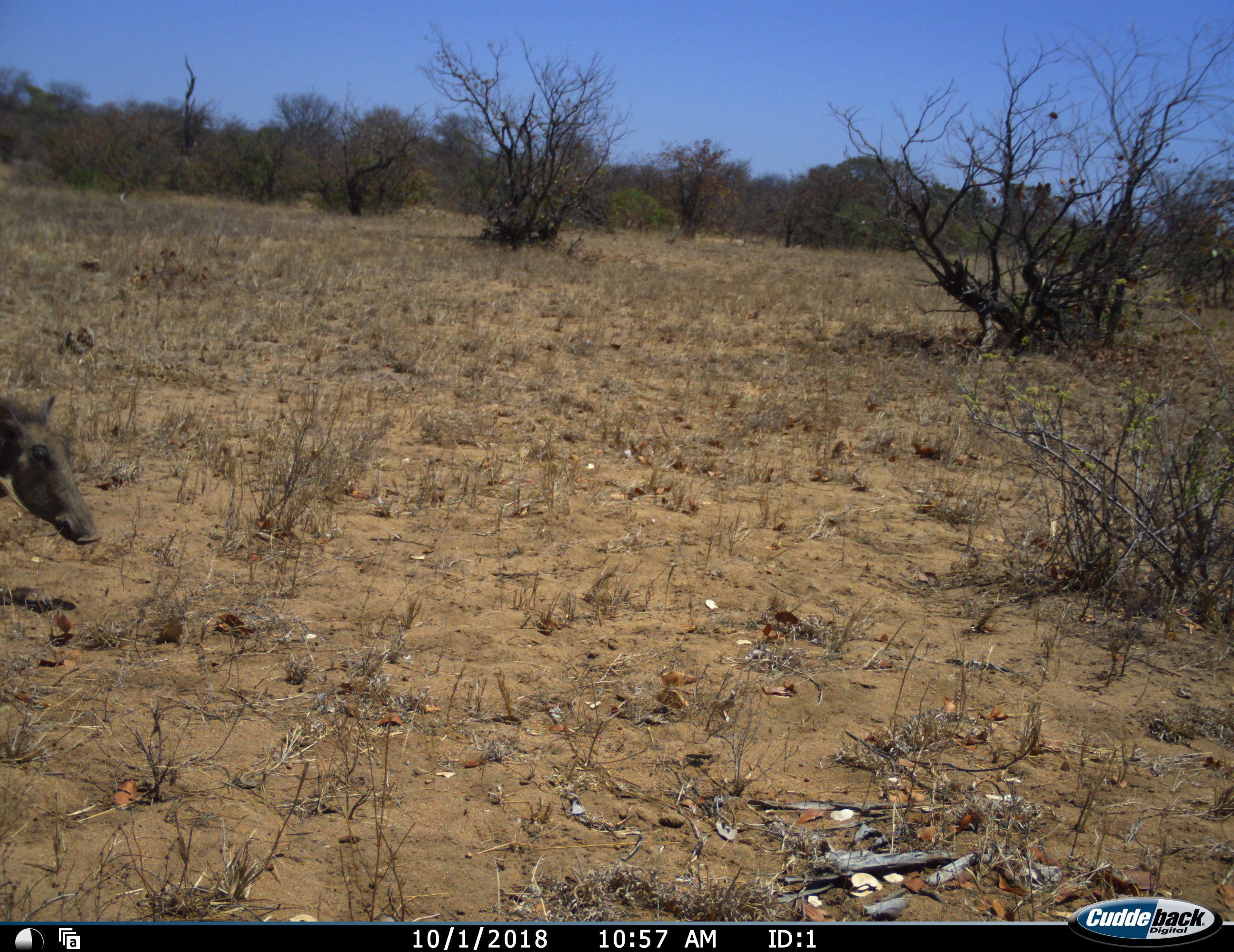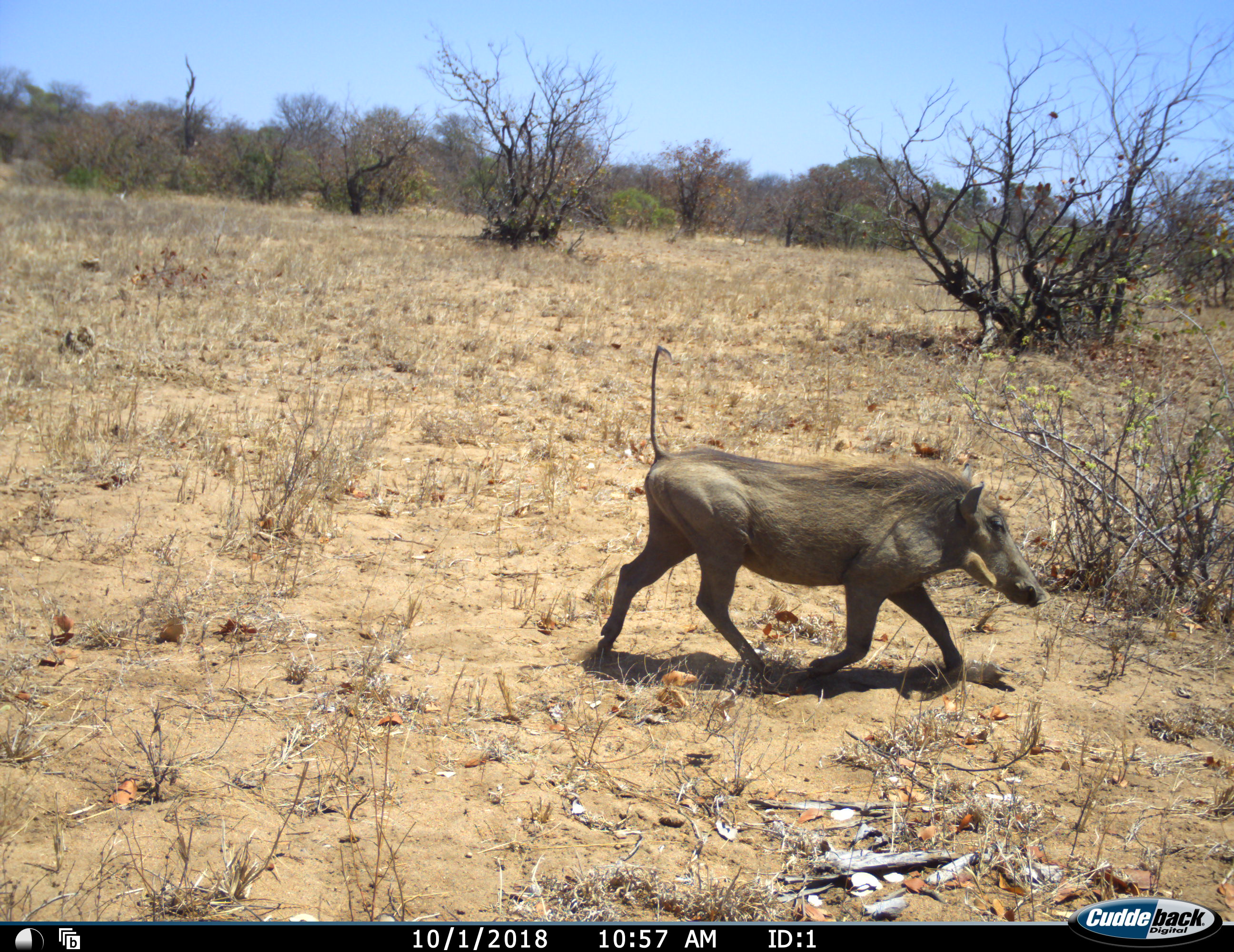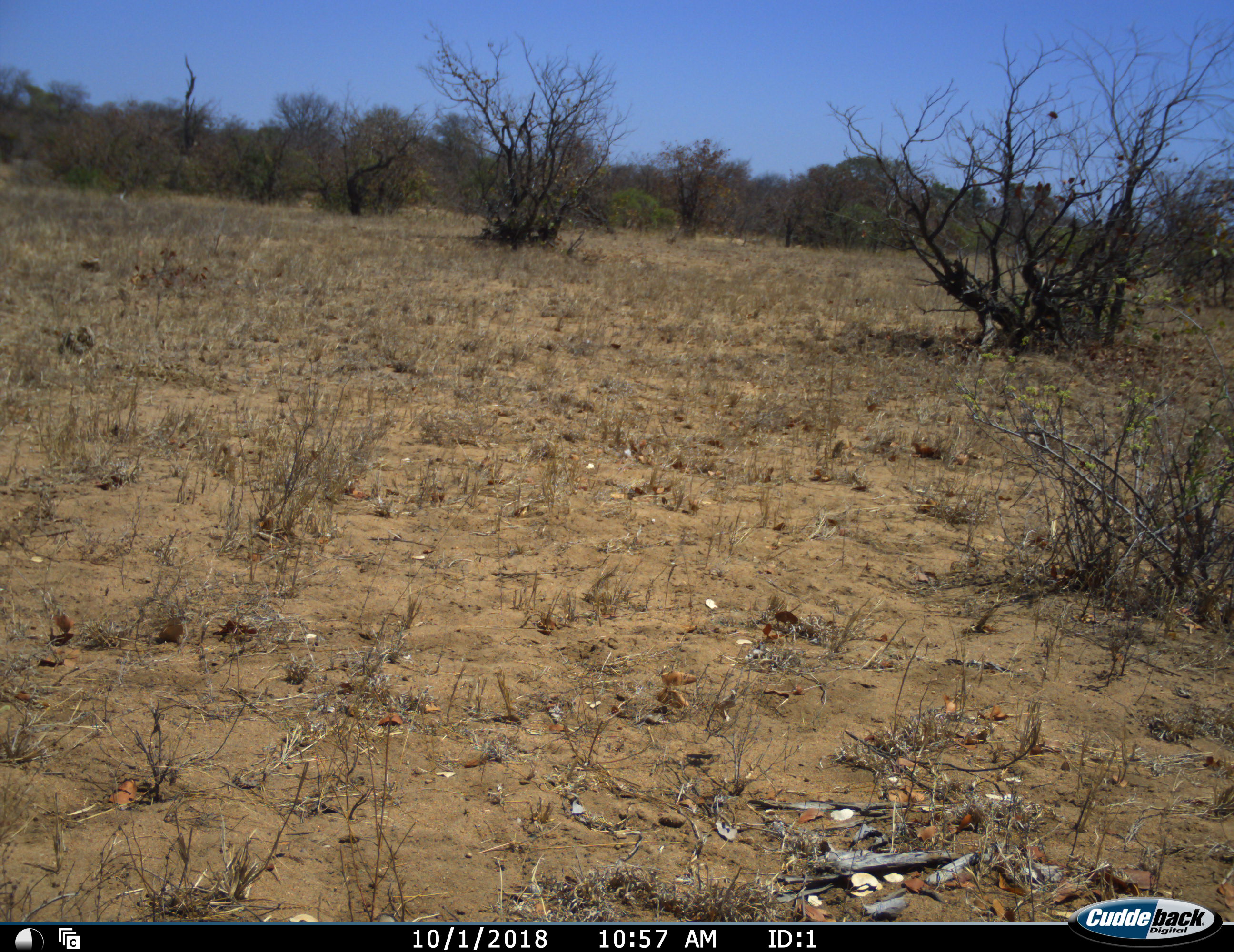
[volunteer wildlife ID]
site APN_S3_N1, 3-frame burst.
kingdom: Animalia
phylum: Chordata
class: Mammalia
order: Artiodactyla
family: Suidae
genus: Phacochoerus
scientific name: Phacochoerus africanus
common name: warthog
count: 1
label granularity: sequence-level